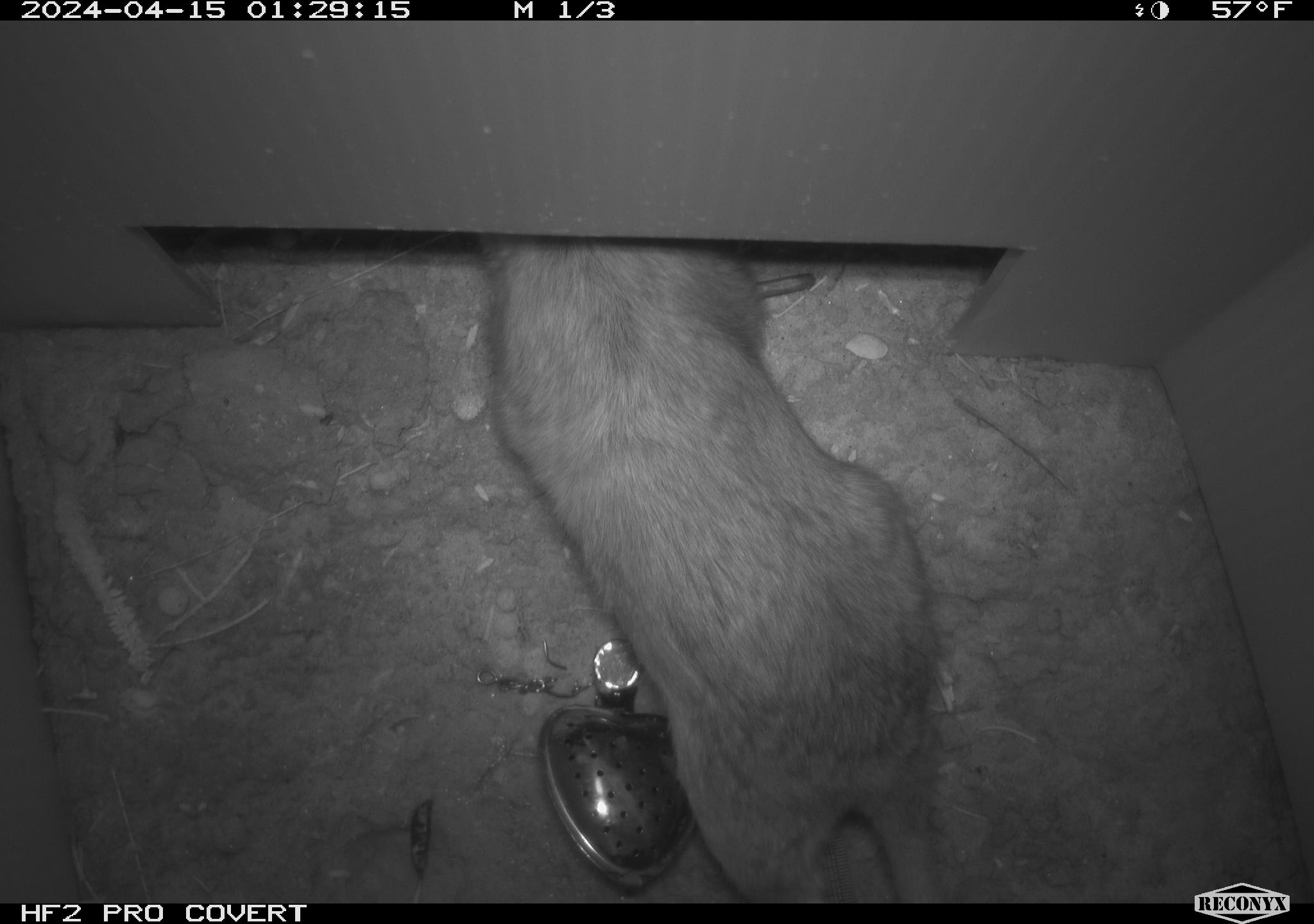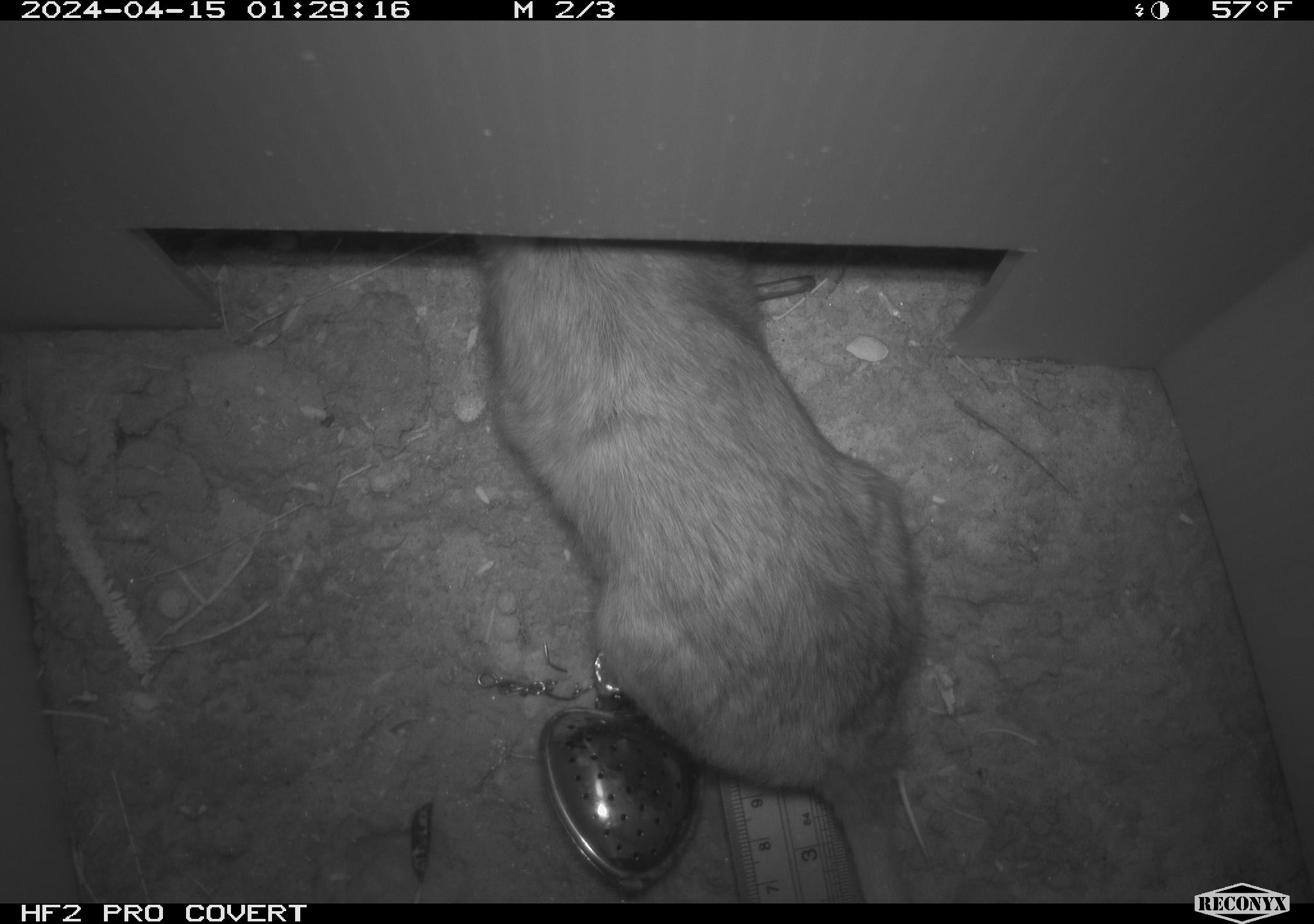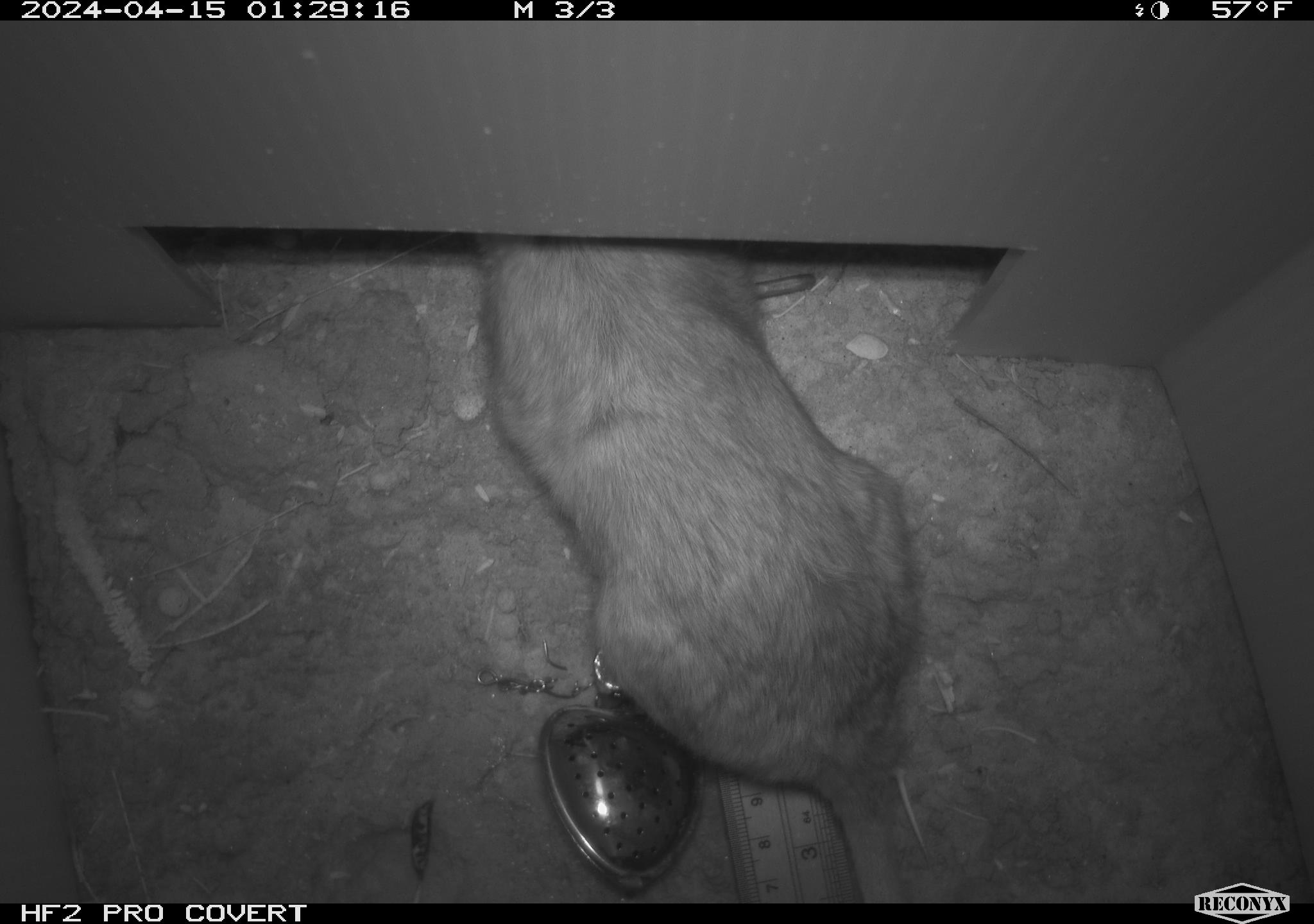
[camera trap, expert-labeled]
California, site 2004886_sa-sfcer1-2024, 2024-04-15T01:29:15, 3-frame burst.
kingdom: Animalia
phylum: Chordata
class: Mammalia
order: Rodentia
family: Cricetidae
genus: Neotoma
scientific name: Neotoma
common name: pack rat or woodrat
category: neotoma species